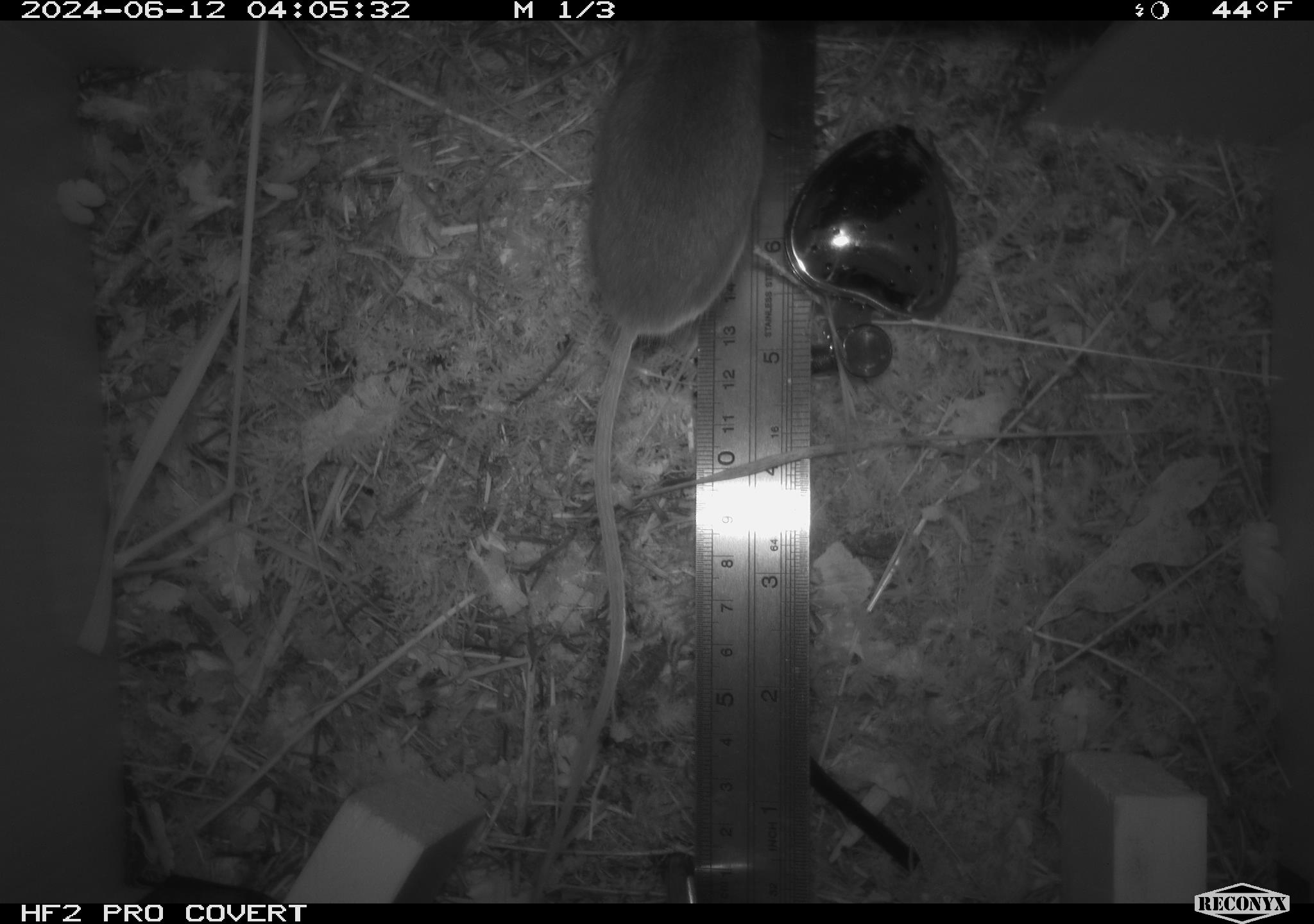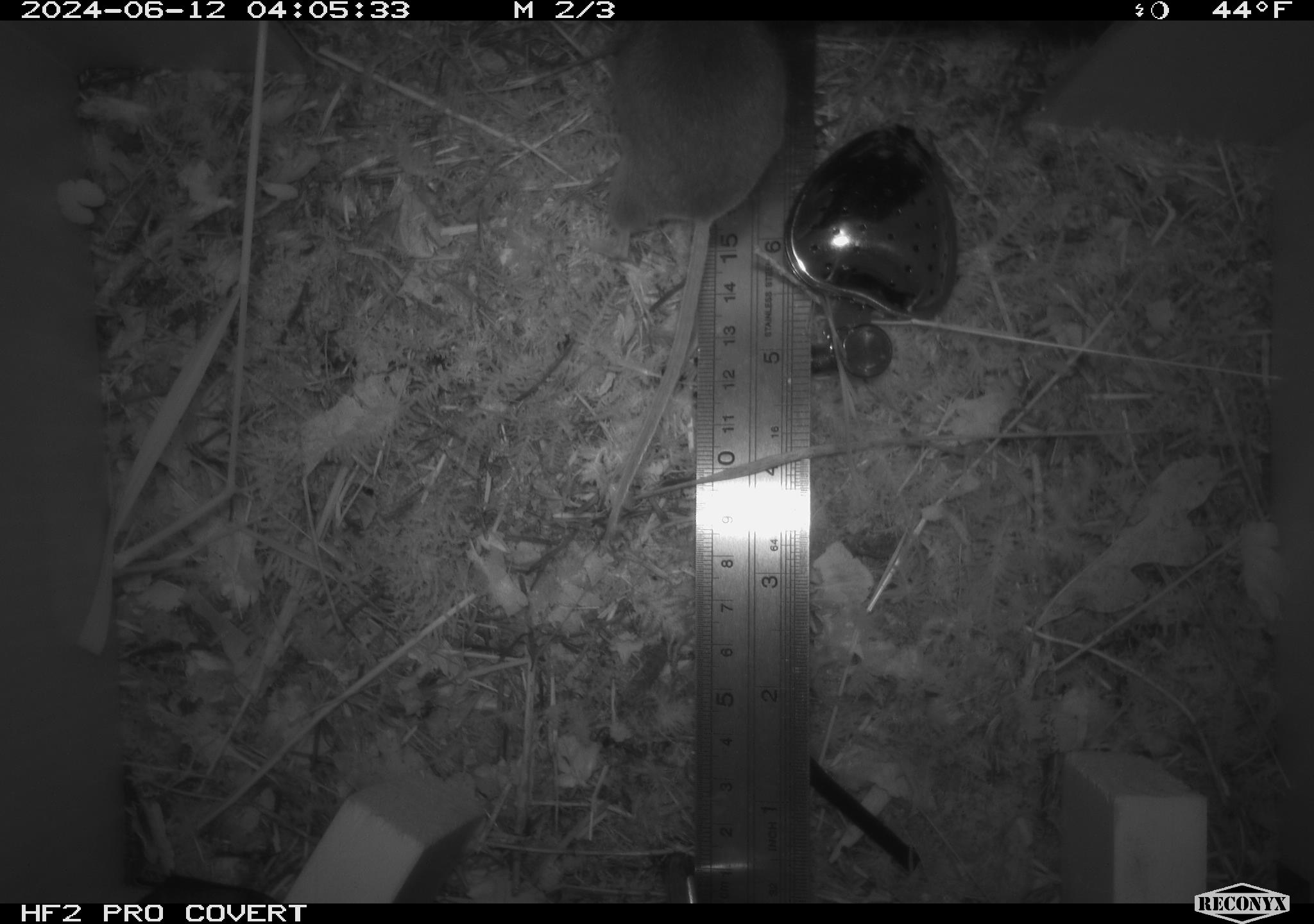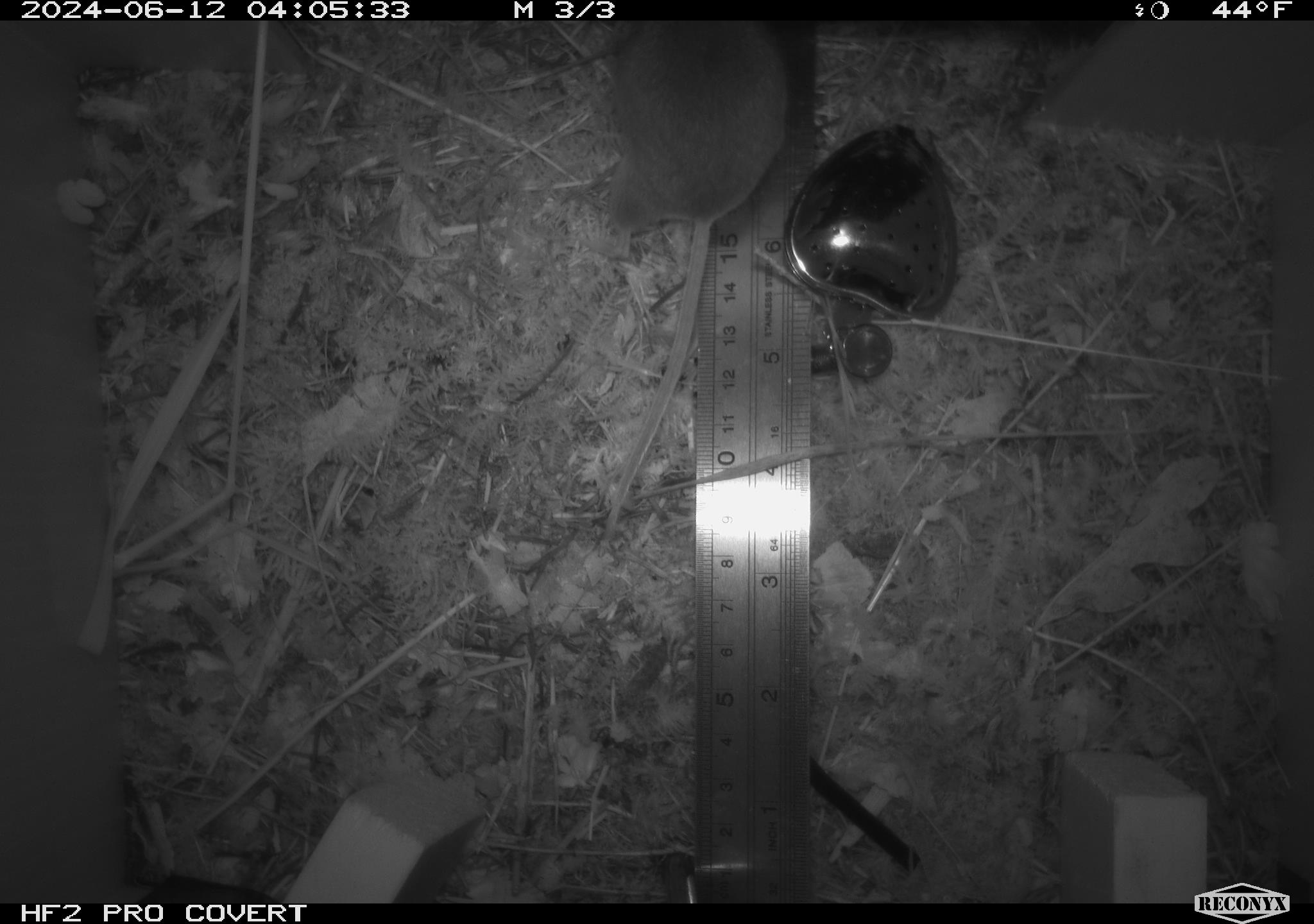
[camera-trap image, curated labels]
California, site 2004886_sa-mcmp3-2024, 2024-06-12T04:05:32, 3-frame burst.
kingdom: Animalia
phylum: Chordata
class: Mammalia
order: Rodentia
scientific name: Rodentia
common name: mouse species